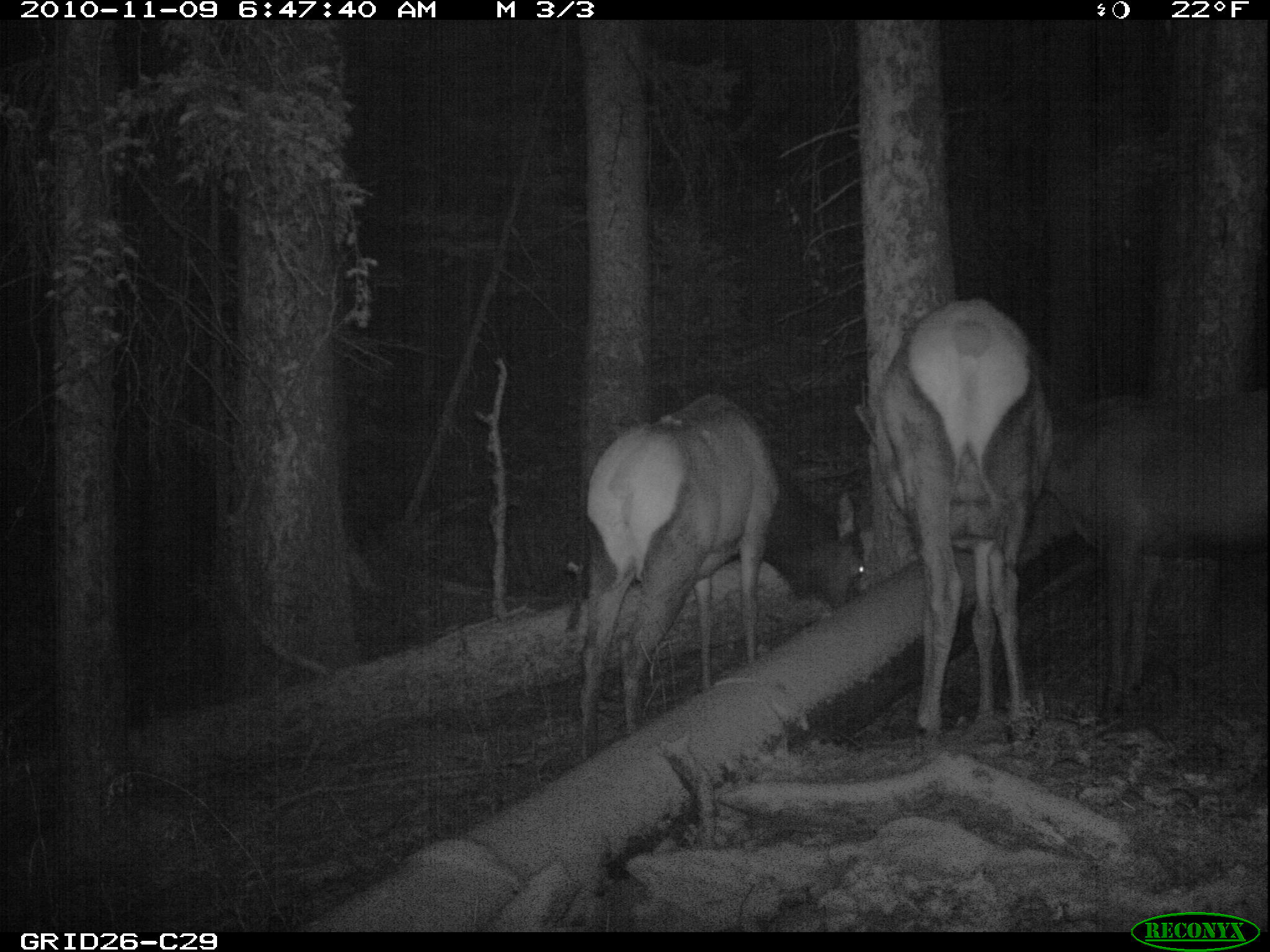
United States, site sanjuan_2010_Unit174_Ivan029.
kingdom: Animalia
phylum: Chordata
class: Mammalia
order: Artiodactyla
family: Cervidae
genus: Cervus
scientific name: Cervus elaphus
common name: red deer